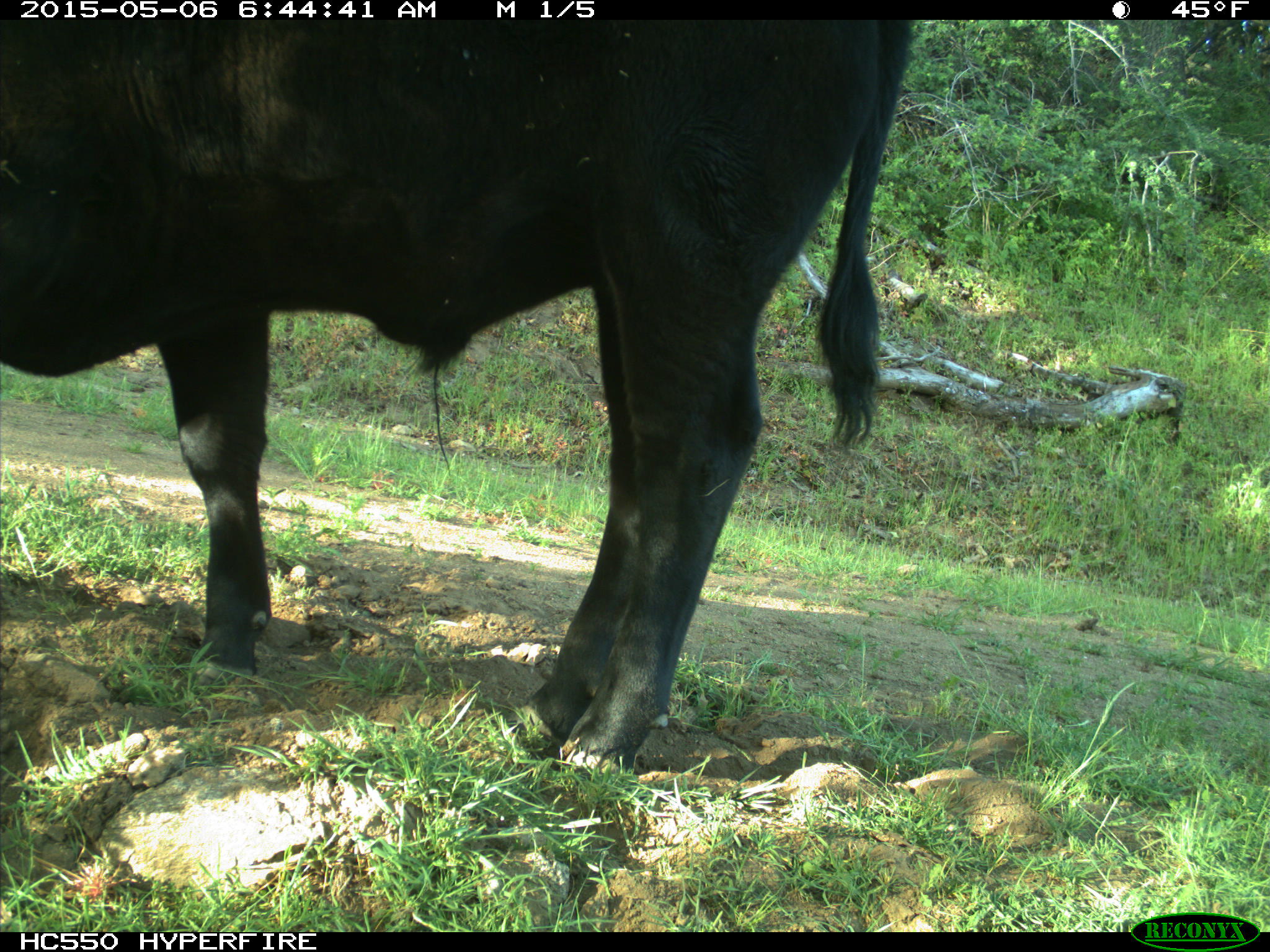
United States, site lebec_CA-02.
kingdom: Animalia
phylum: Chordata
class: Mammalia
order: Artiodactyla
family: Bovidae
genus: Bos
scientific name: Bos taurus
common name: domestic cow